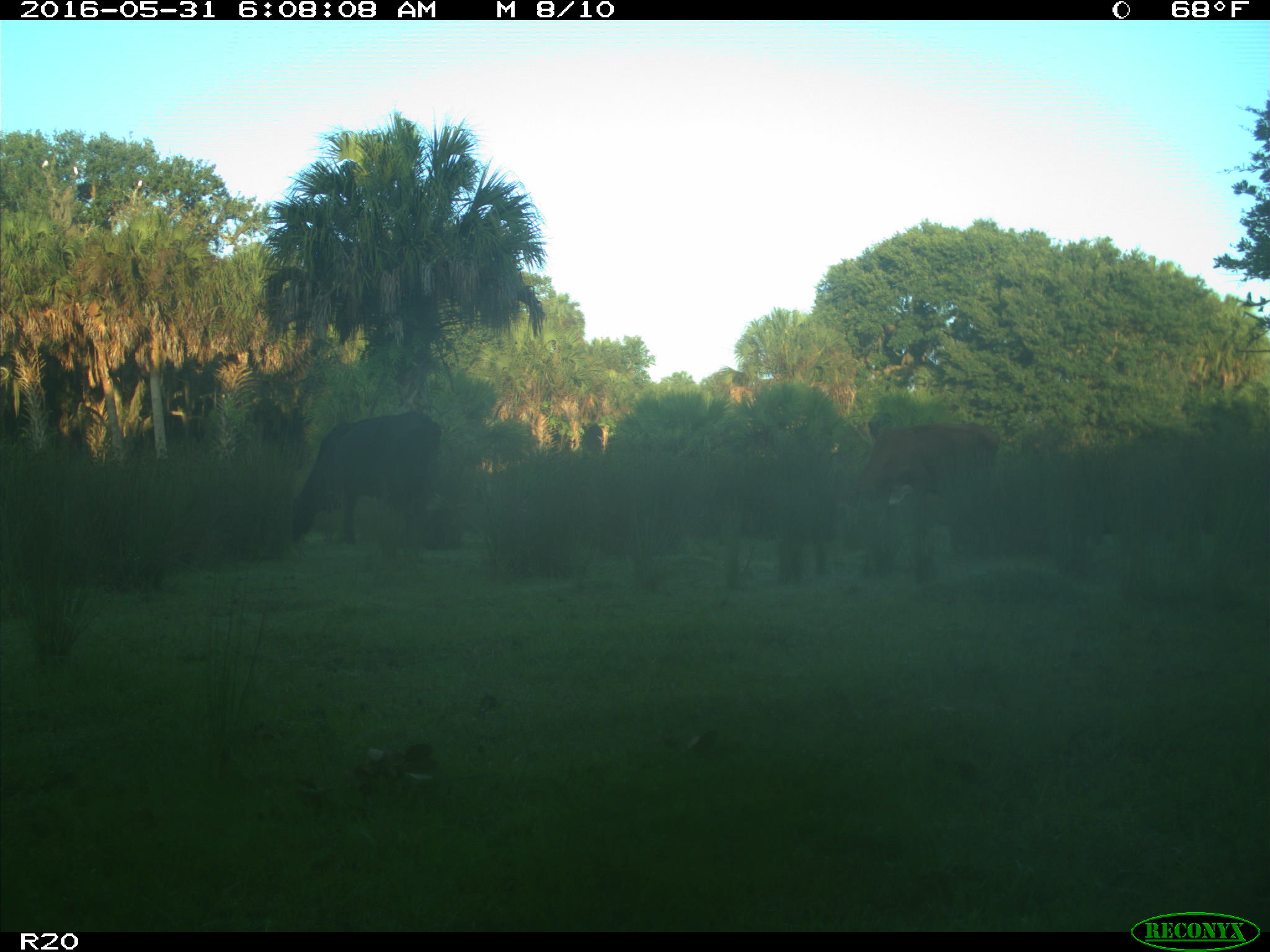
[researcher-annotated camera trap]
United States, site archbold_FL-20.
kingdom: Animalia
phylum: Chordata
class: Mammalia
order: Artiodactyla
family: Bovidae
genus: Bos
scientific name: Bos taurus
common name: domestic cow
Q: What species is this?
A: Bos taurus (domestic cow).